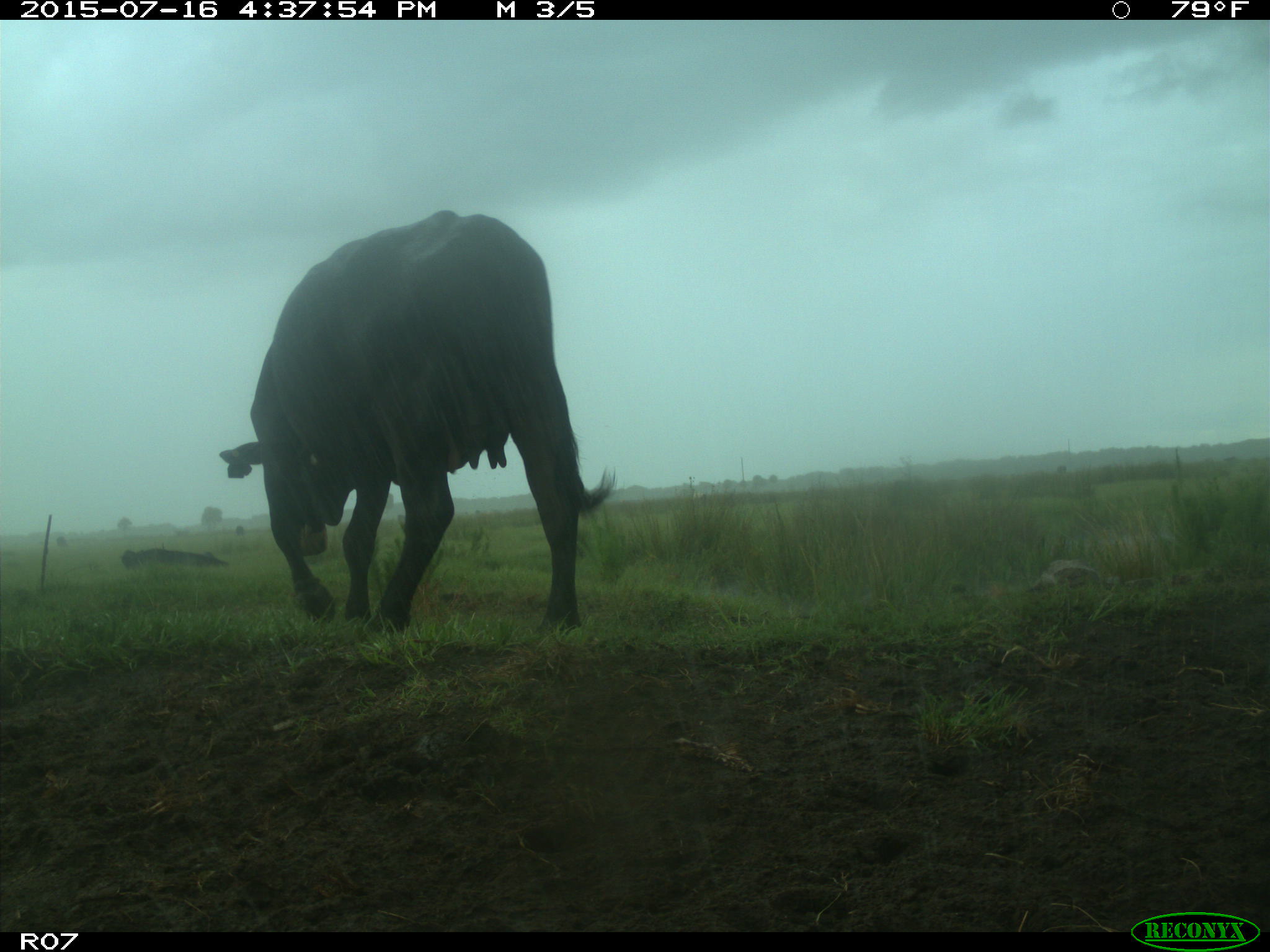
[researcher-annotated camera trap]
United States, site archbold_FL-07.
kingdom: Animalia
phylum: Chordata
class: Mammalia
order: Artiodactyla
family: Bovidae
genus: Bos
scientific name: Bos taurus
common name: domestic cow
Bos taurus (domestic cow).